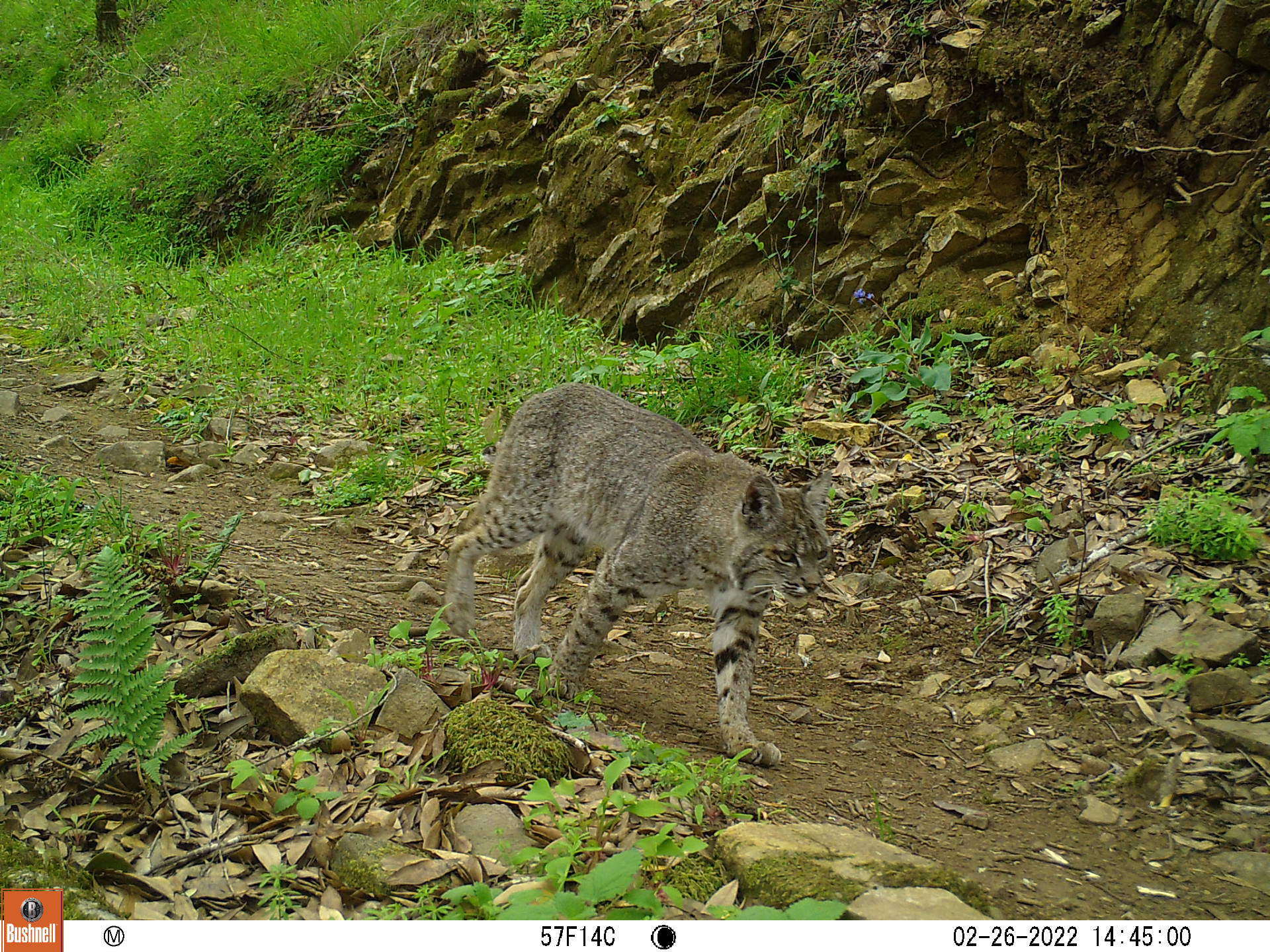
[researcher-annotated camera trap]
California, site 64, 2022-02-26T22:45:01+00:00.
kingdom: Animalia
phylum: Chordata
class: Mammalia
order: Carnivora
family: Felidae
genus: Lynx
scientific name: Lynx rufus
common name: bobcat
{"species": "bobcat (Lynx rufus)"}